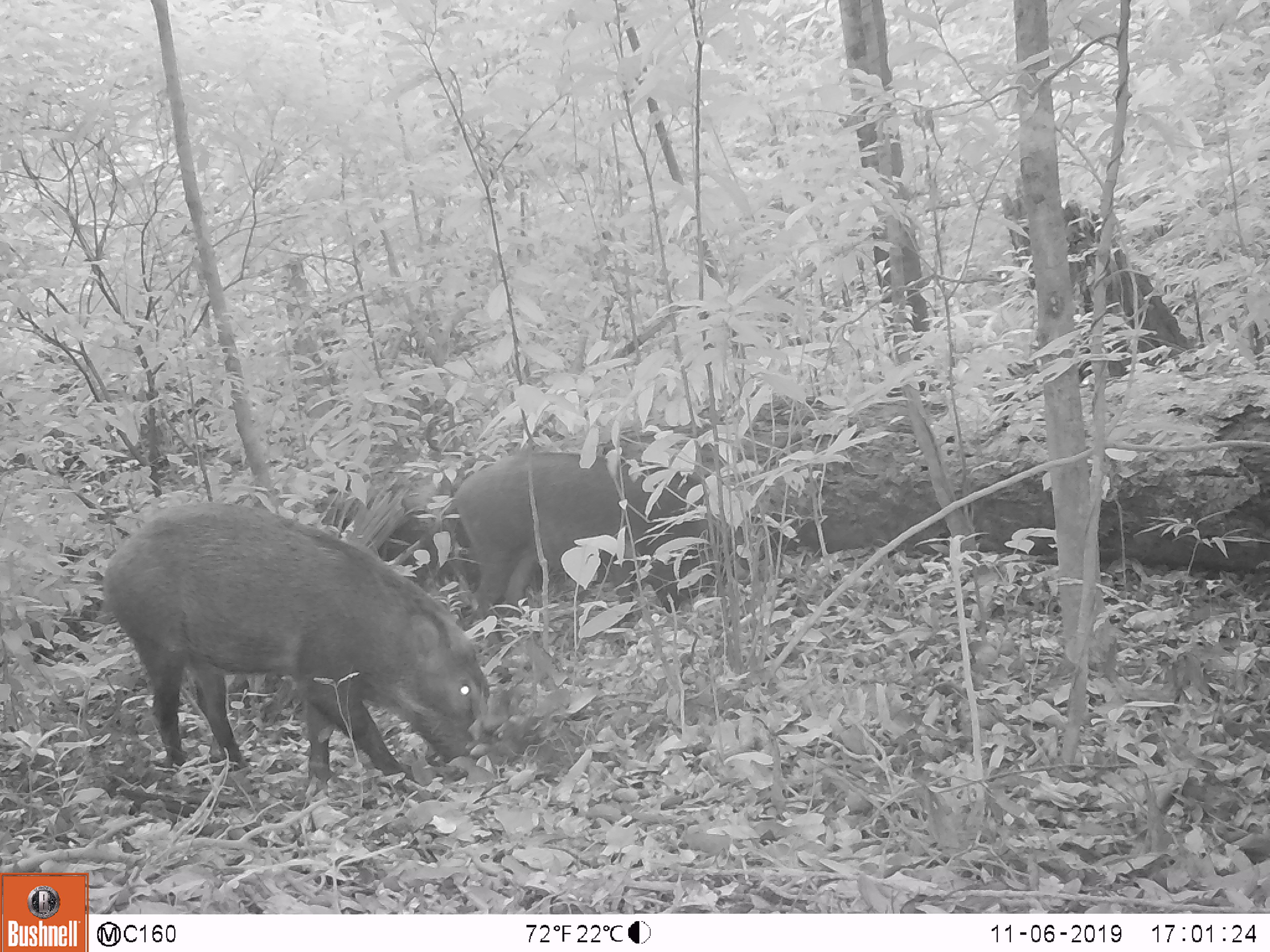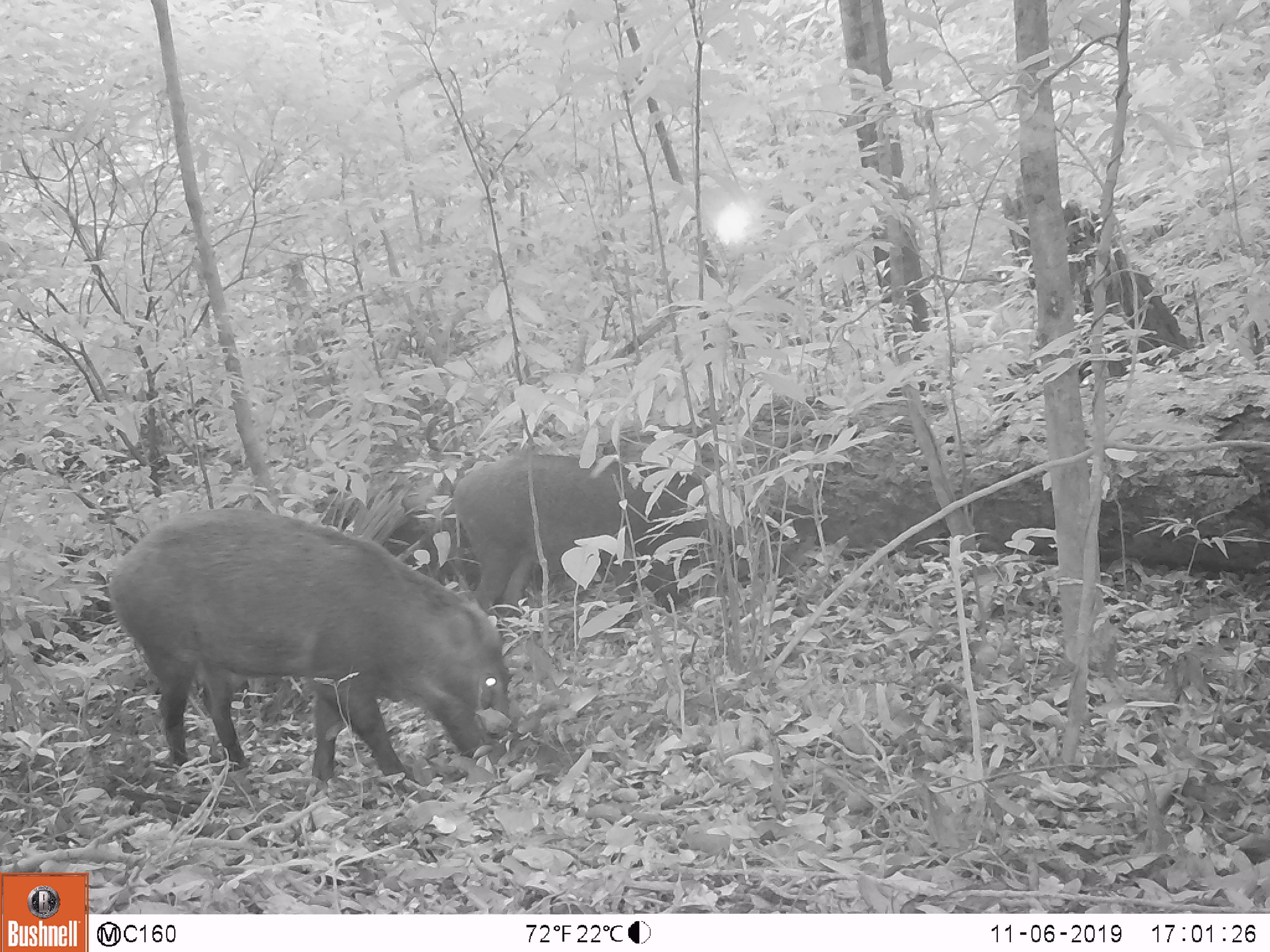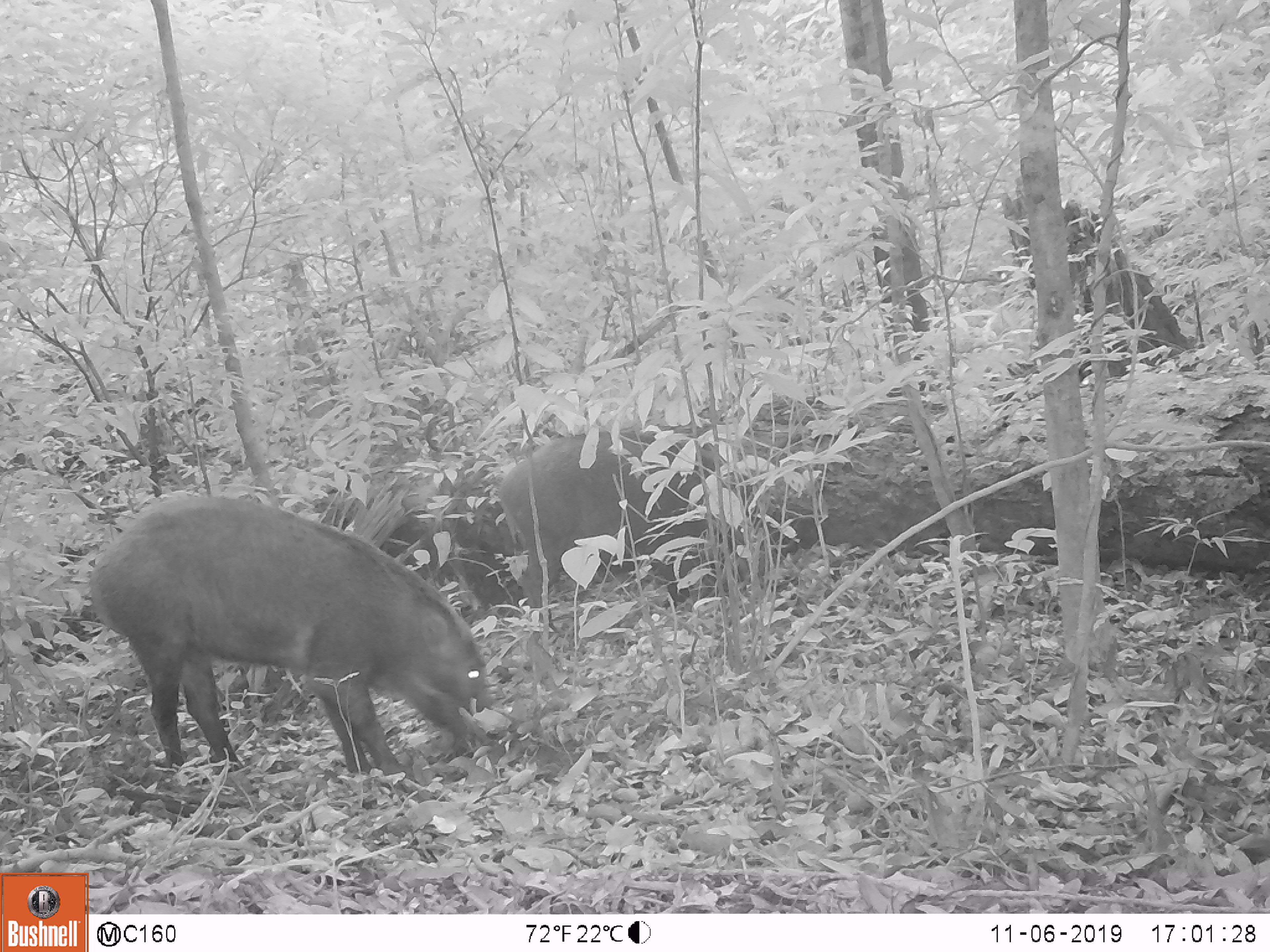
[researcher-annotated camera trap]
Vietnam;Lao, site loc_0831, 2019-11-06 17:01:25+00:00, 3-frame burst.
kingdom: Animalia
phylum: Chordata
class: Mammalia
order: Artiodactyla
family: Suidae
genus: Sus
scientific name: Sus scrofa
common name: eurasian wild pig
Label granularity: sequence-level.